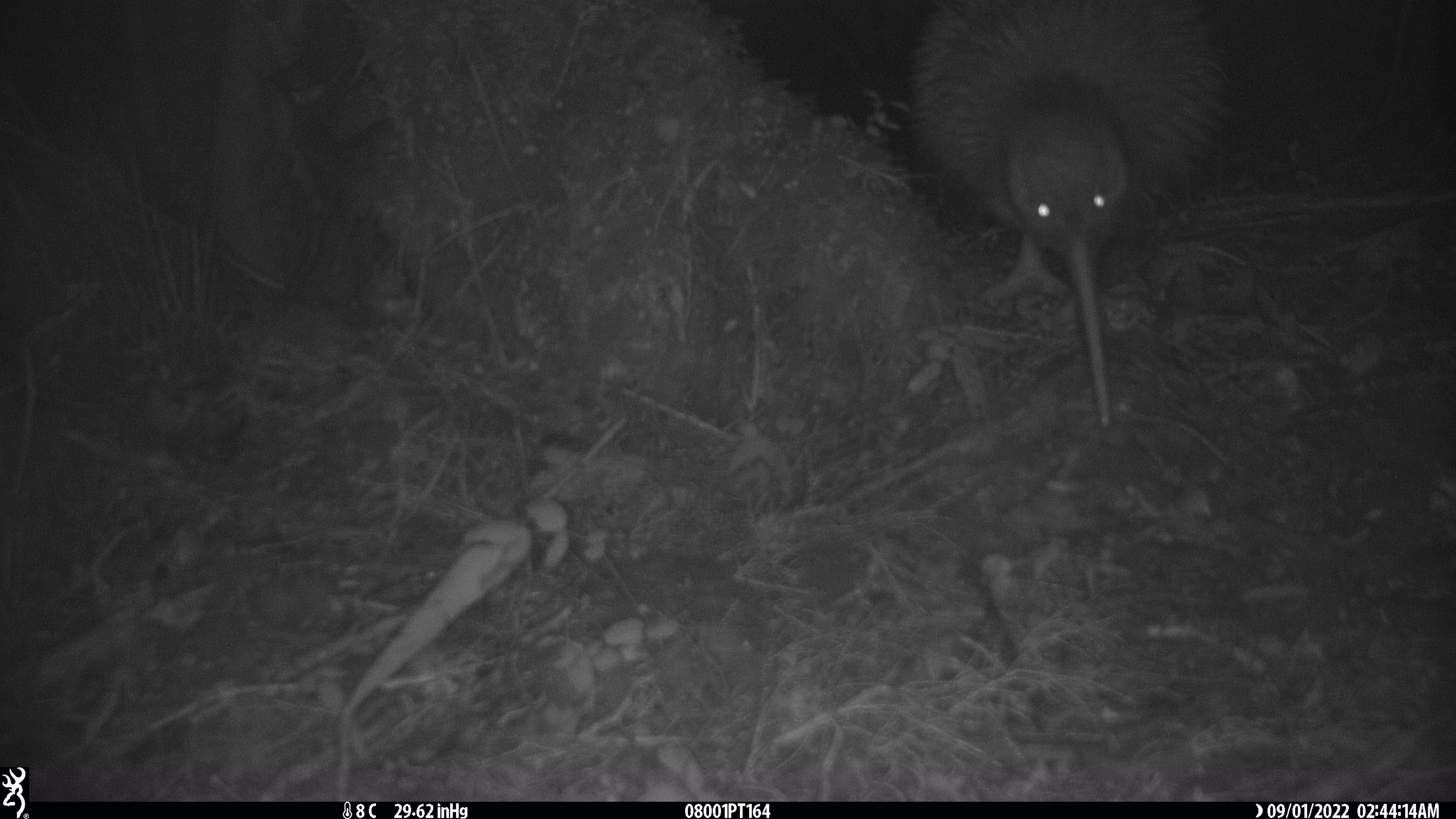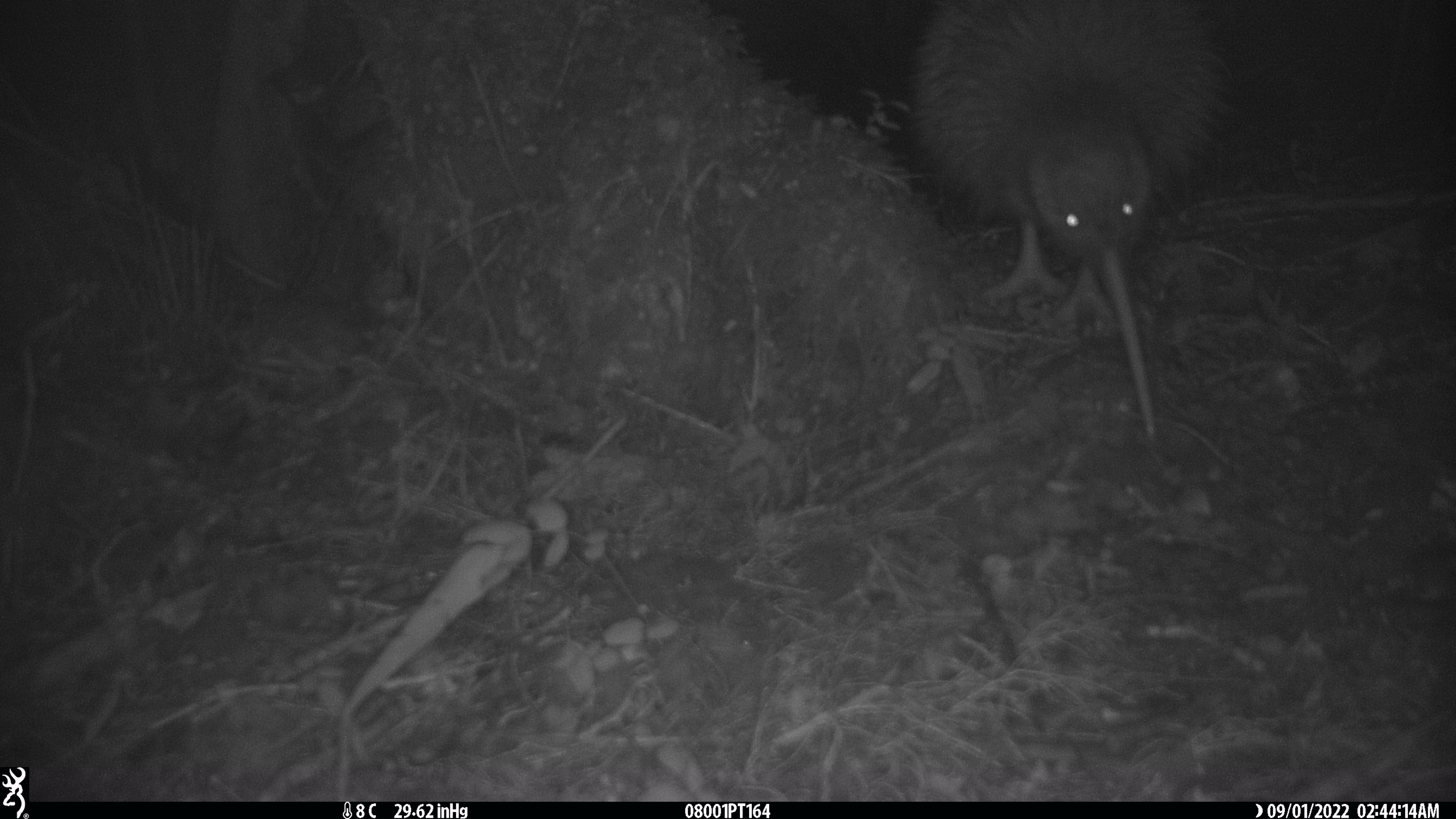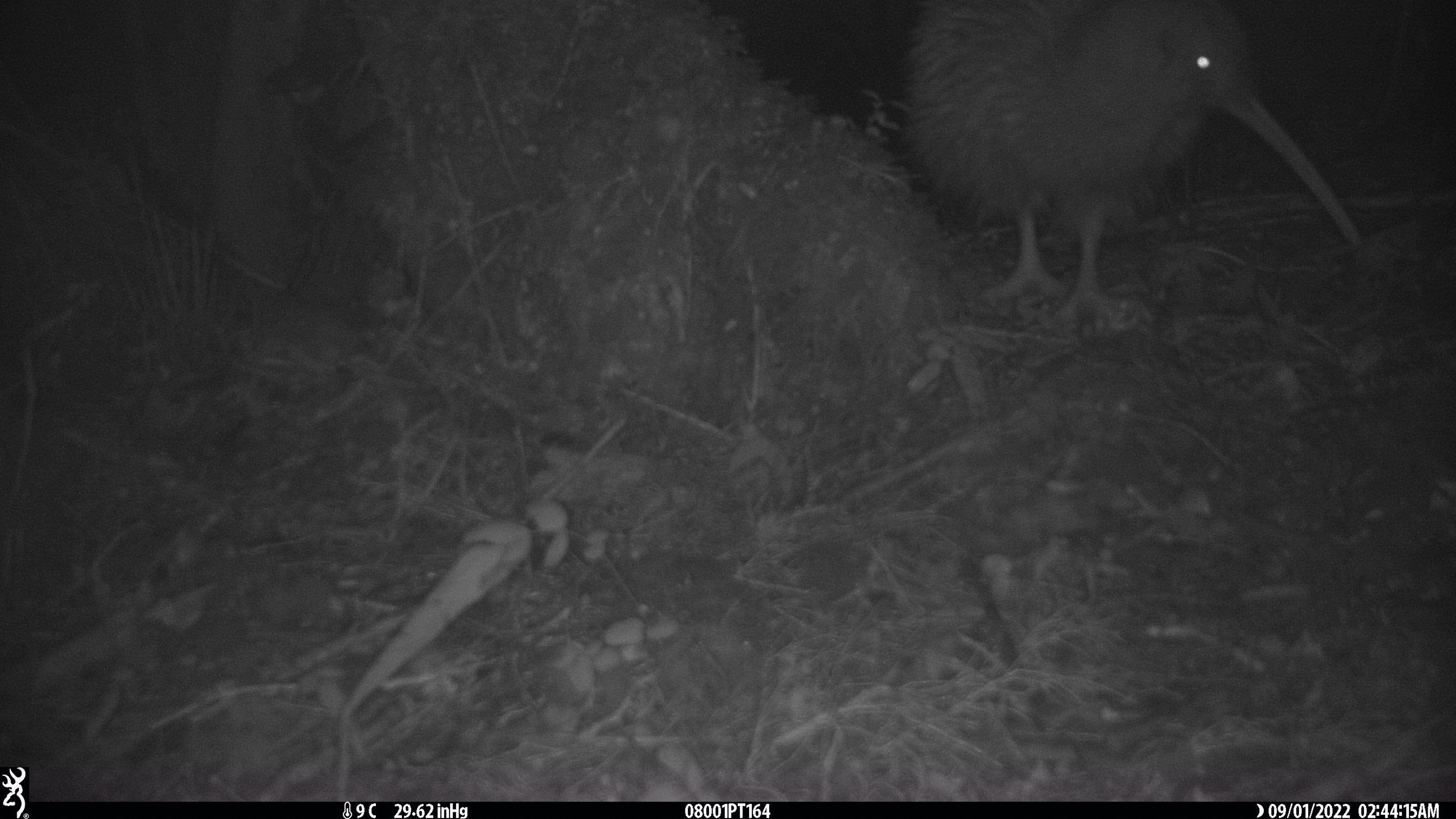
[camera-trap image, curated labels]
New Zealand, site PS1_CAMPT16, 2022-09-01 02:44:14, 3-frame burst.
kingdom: Animalia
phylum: Chordata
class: Aves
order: Apterygiformes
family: Apterygidae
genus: Apteryx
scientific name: Apteryx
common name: kiwi